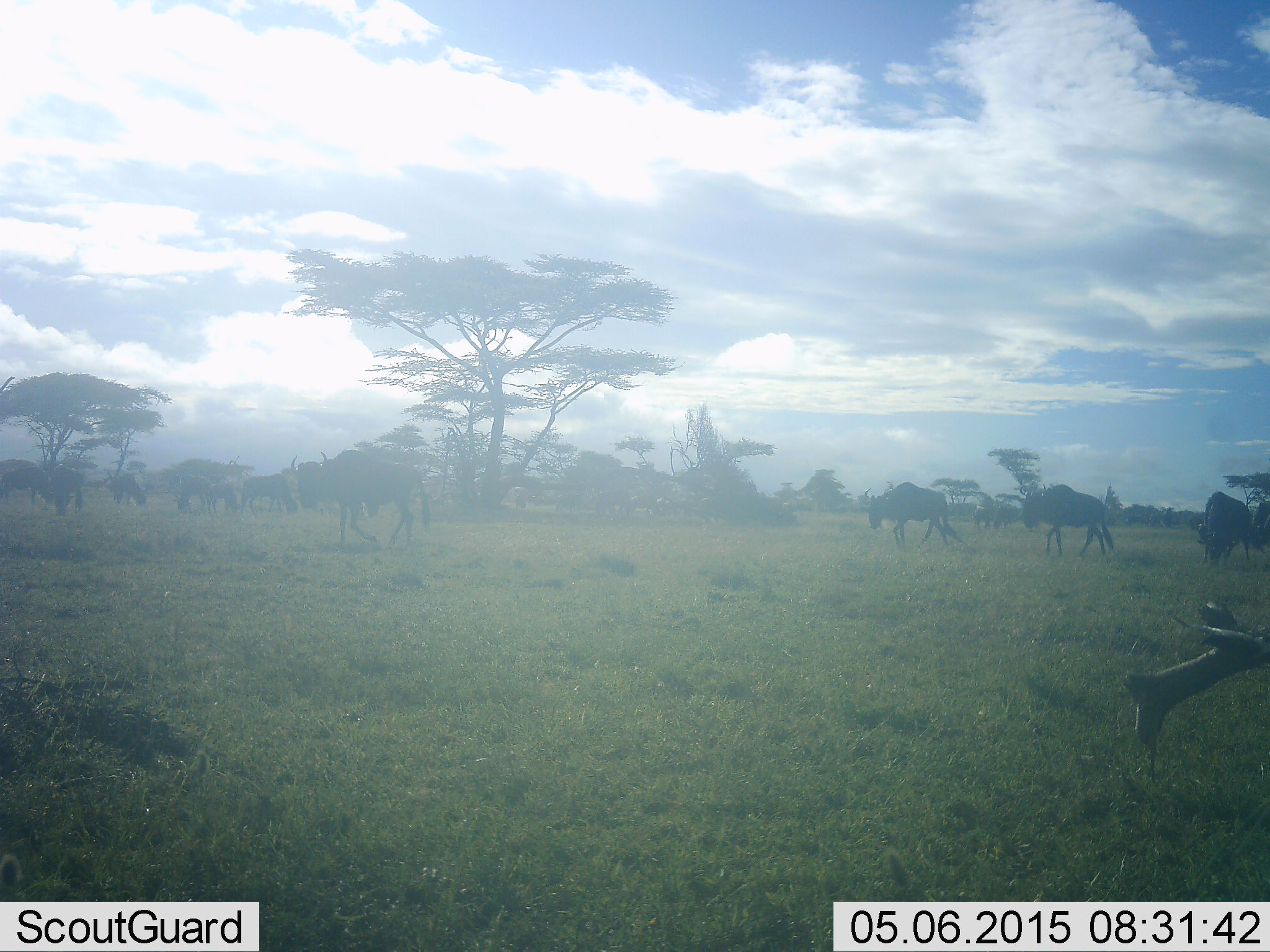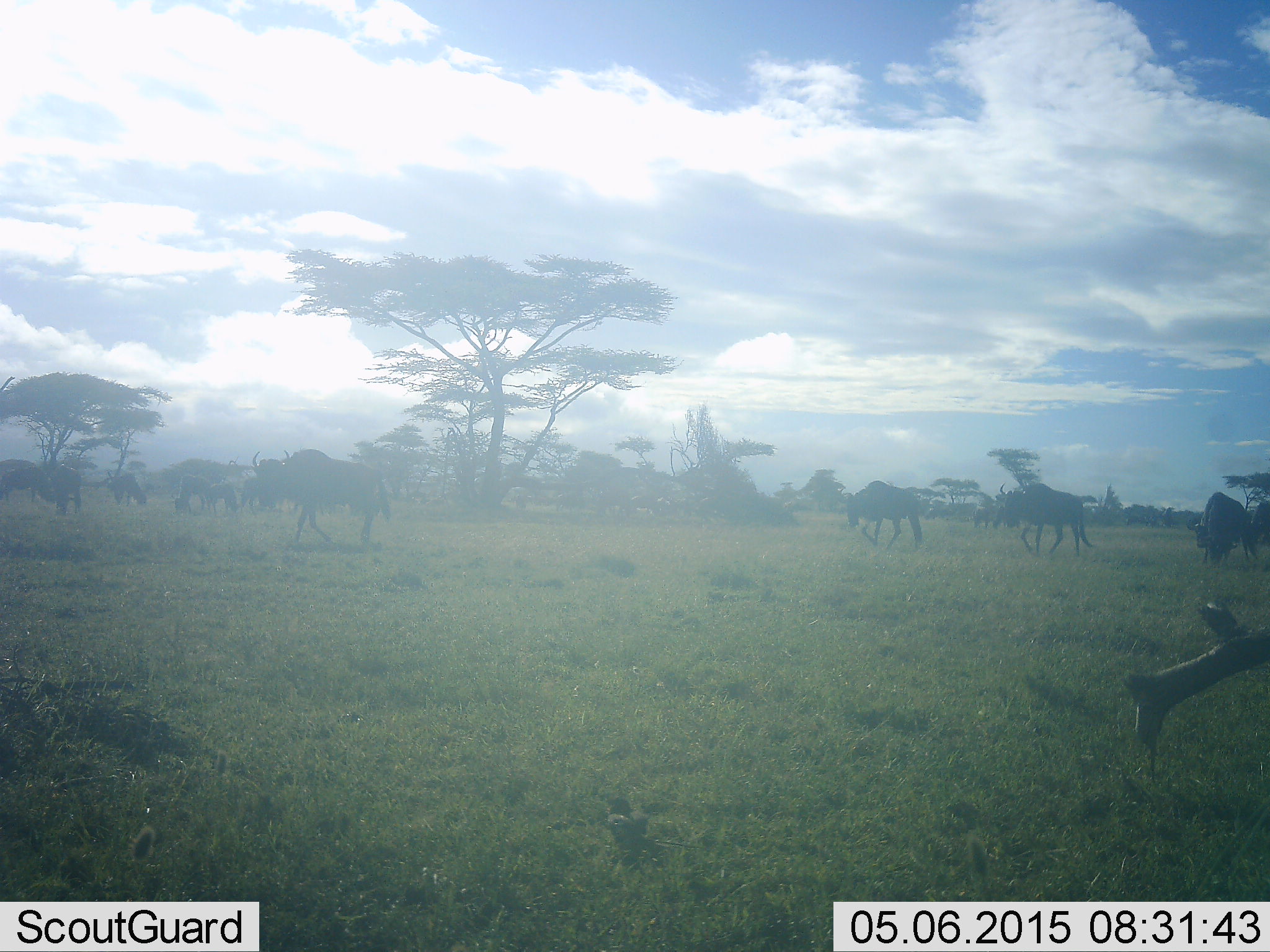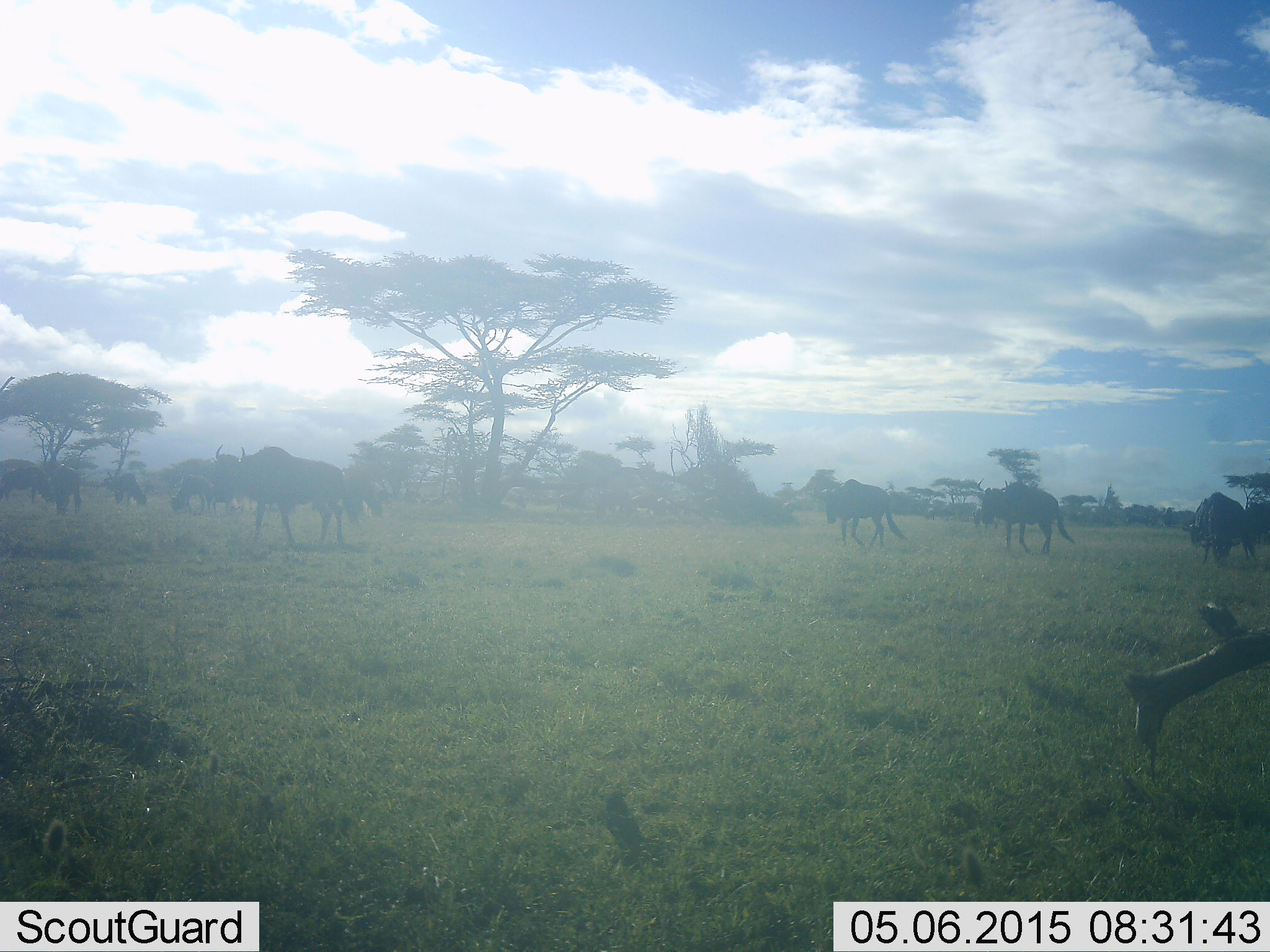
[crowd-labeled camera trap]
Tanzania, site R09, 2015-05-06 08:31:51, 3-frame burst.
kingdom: Animalia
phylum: Chordata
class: Mammalia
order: Artiodactyla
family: Bovidae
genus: Connochaetes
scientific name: Connochaetes taurinus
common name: blue wildebeest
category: wildebeest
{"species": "wildebeest (blue wildebeest) (Connochaetes taurinus)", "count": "9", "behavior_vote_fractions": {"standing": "40%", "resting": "0%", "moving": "100%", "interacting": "7%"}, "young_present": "0%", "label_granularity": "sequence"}